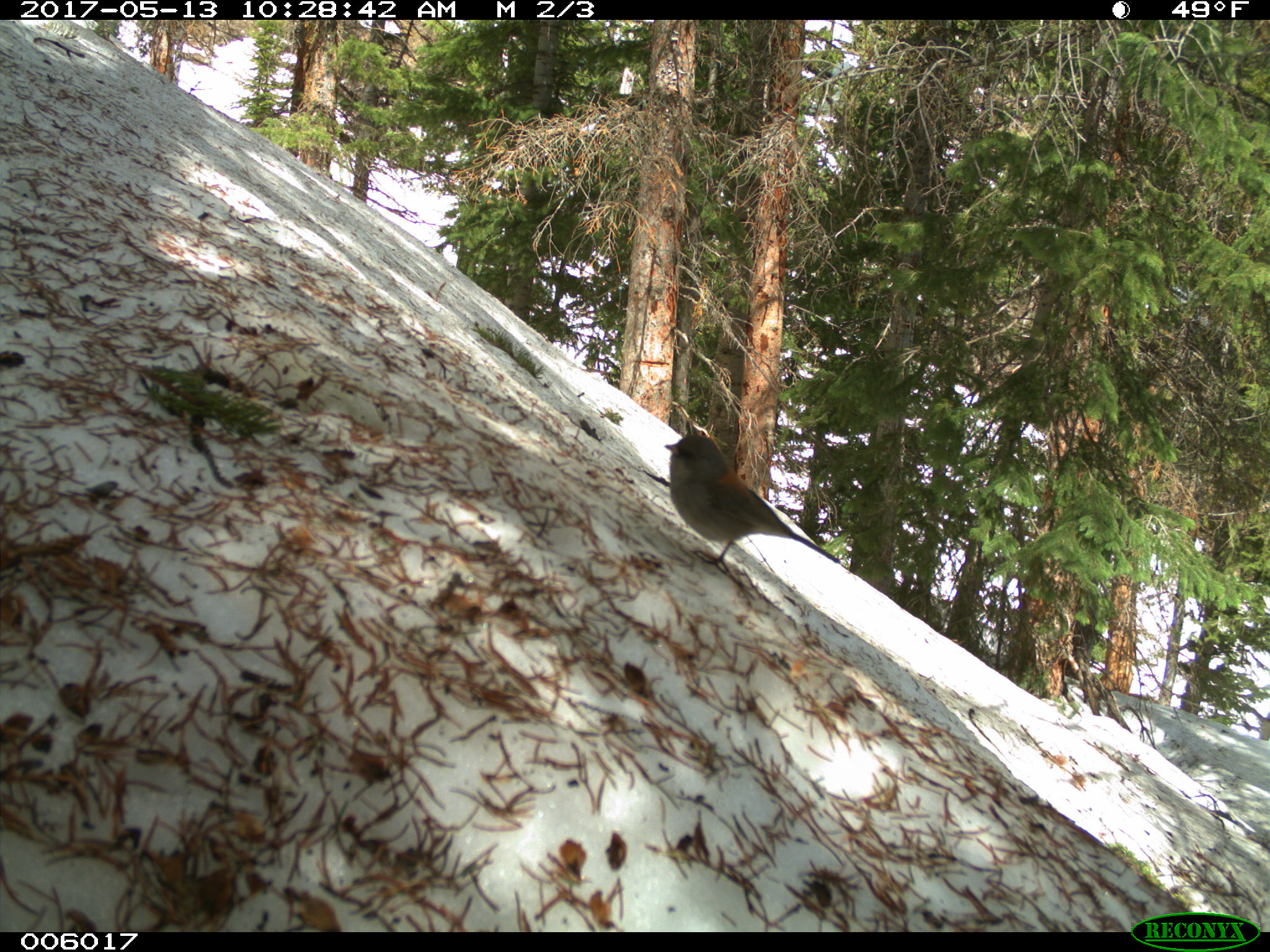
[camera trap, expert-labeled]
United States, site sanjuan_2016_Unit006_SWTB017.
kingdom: Animalia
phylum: Chordata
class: Aves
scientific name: Aves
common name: birds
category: unidentified bird